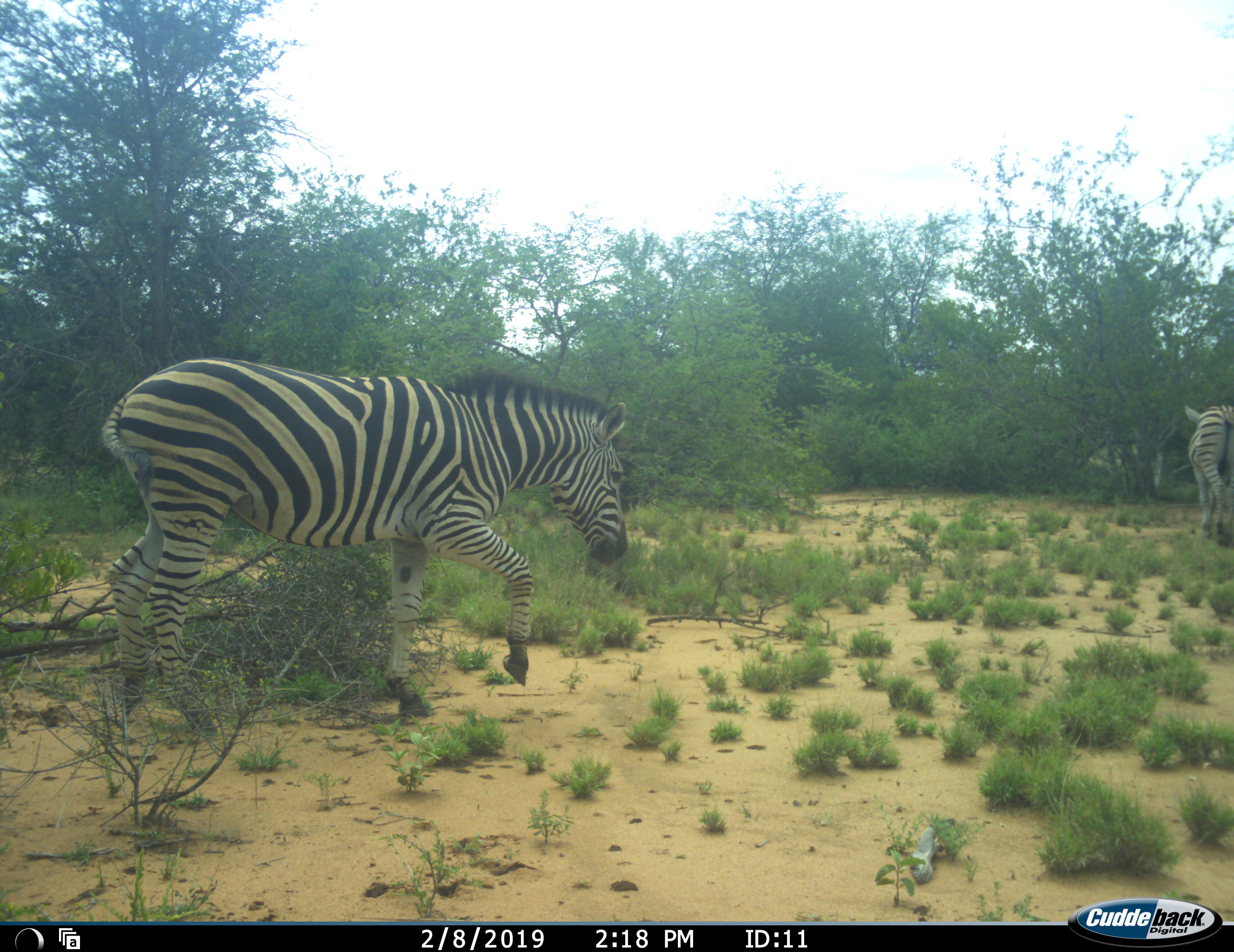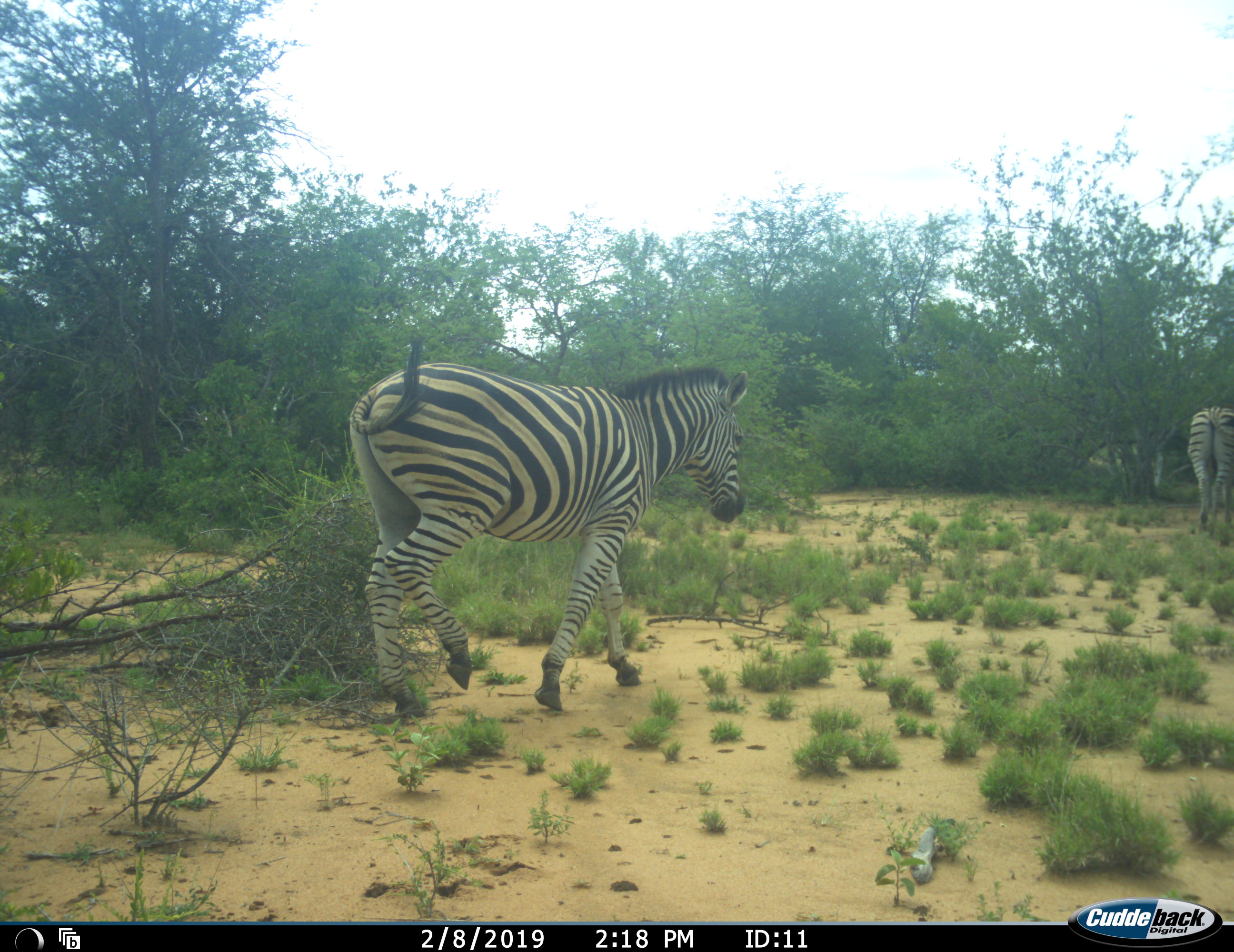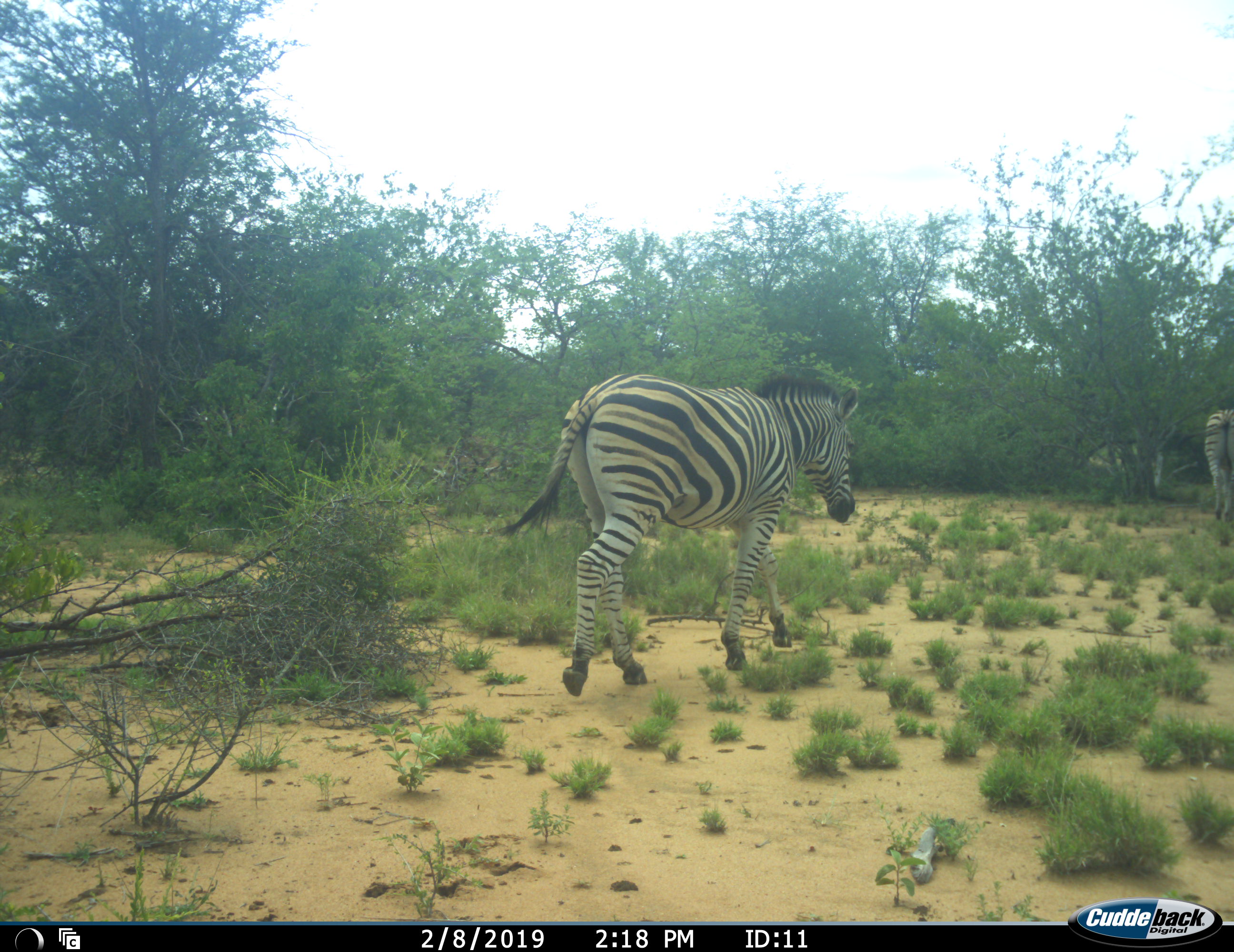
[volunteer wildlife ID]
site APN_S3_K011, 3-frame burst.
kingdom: Animalia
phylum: Chordata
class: Mammalia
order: Perissodactyla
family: Equidae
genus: Equus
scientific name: Equus quagga burchellii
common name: burchell's zebra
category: zebraburchells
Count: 2.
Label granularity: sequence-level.